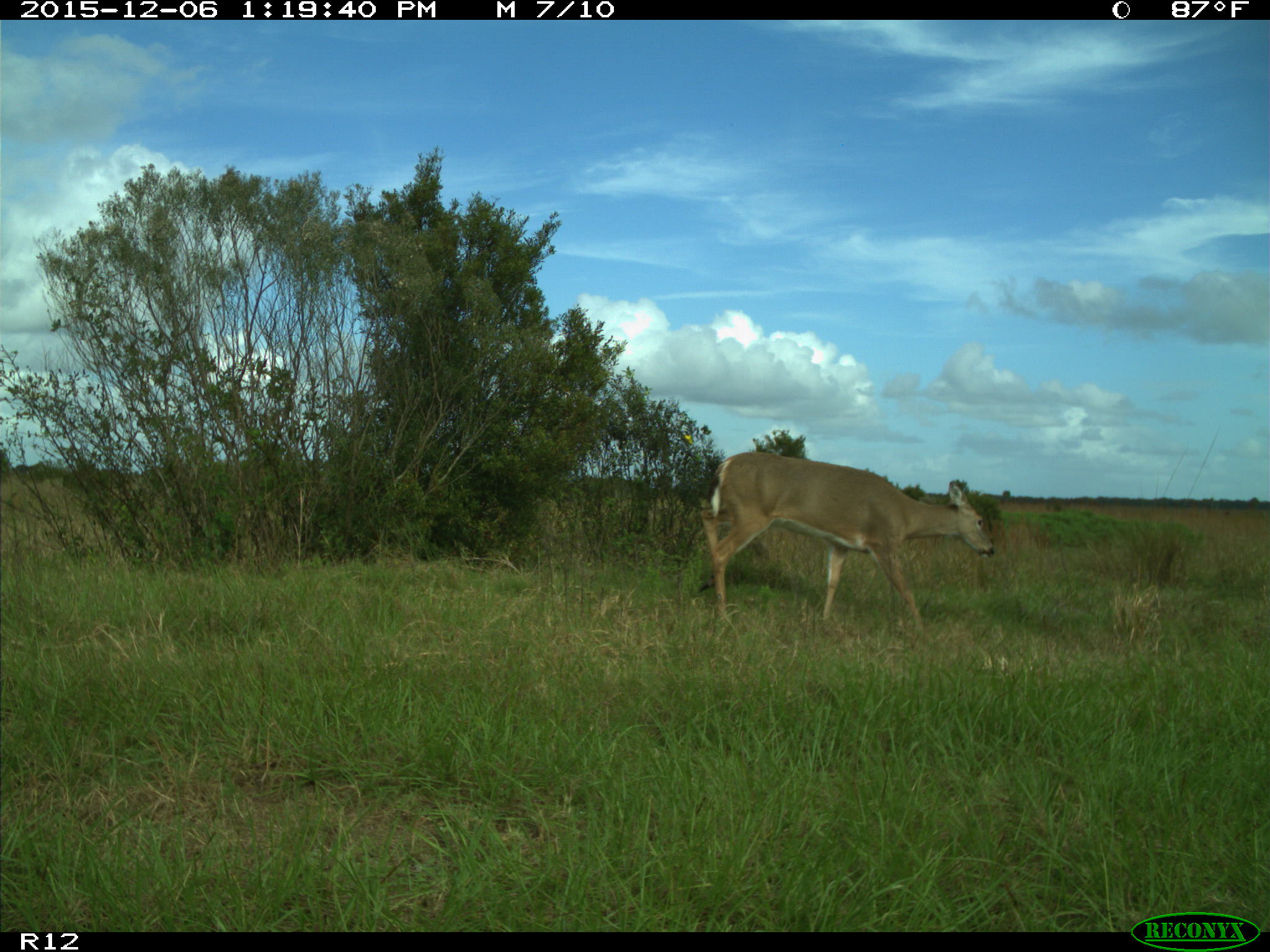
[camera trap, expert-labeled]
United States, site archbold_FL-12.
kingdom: Animalia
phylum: Chordata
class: Mammalia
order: Artiodactyla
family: Cervidae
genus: Odocoileus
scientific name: Odocoileus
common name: deer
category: unidentified deer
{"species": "unidentified deer (deer) (Odocoileus)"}